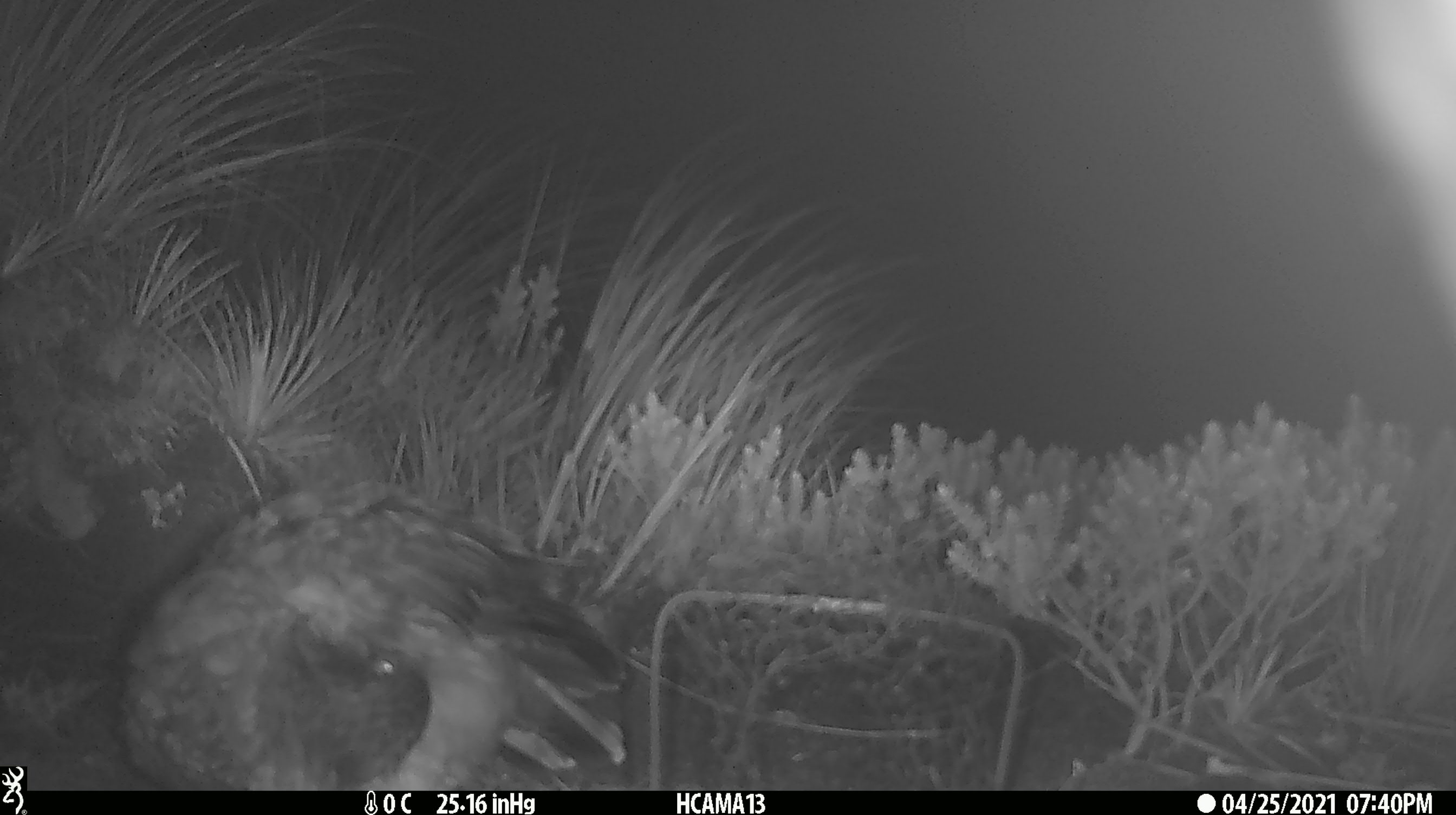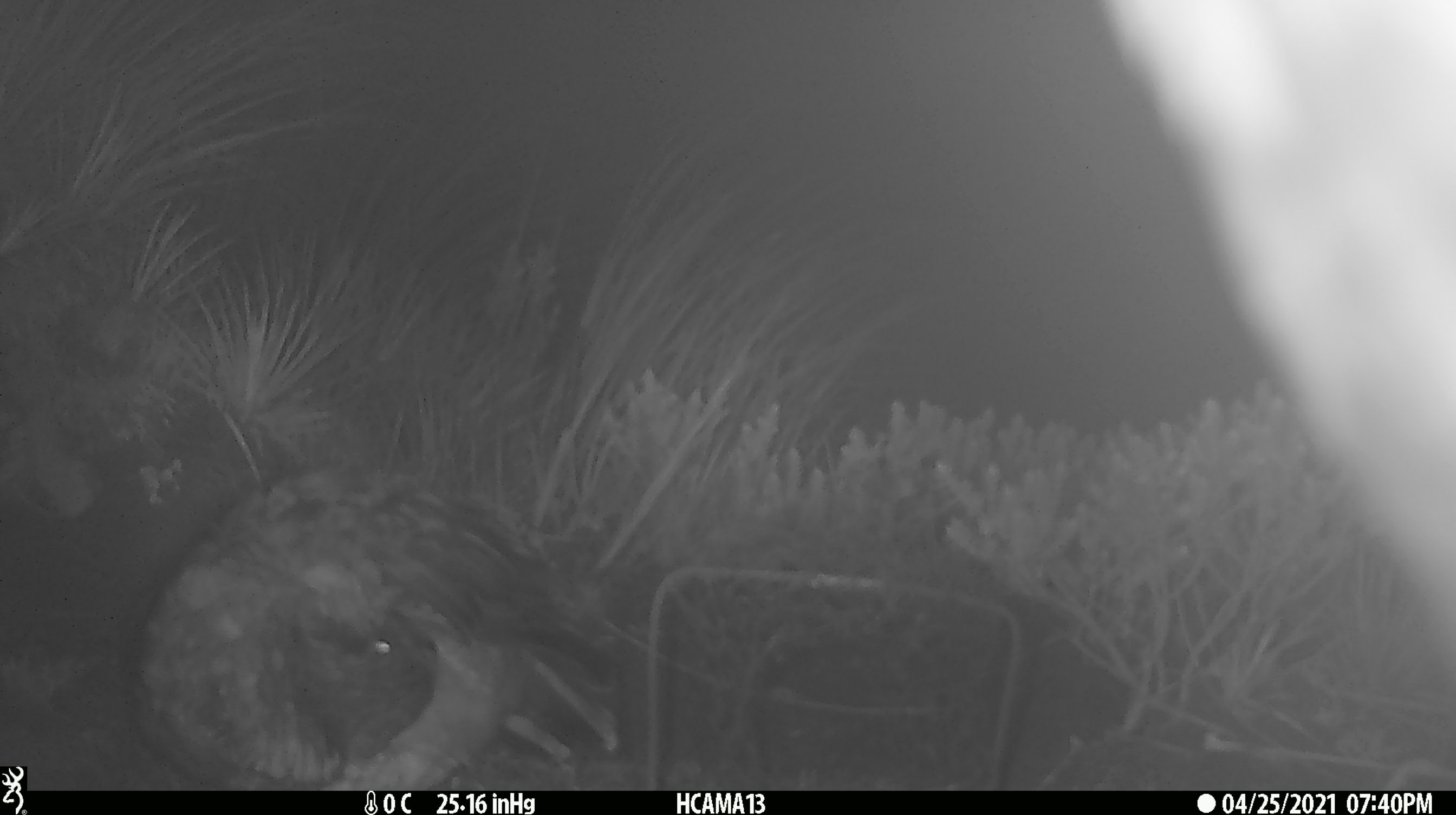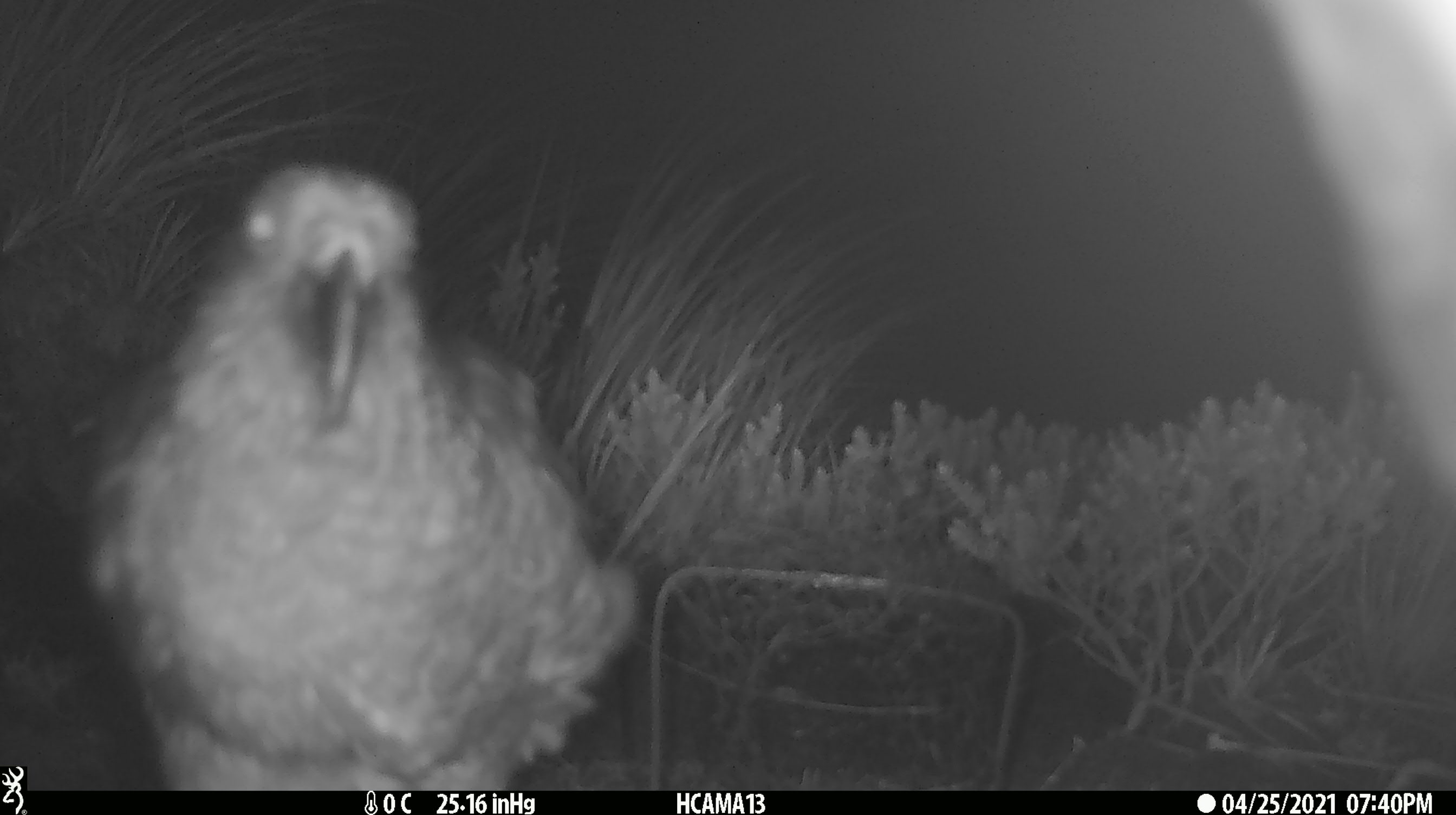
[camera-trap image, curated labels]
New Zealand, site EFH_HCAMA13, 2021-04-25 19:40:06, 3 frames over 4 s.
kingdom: Animalia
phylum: Chordata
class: Aves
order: Psittaciformes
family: Strigopidae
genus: Nestor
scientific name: Nestor notabilis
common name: kea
Kea (Nestor notabilis).